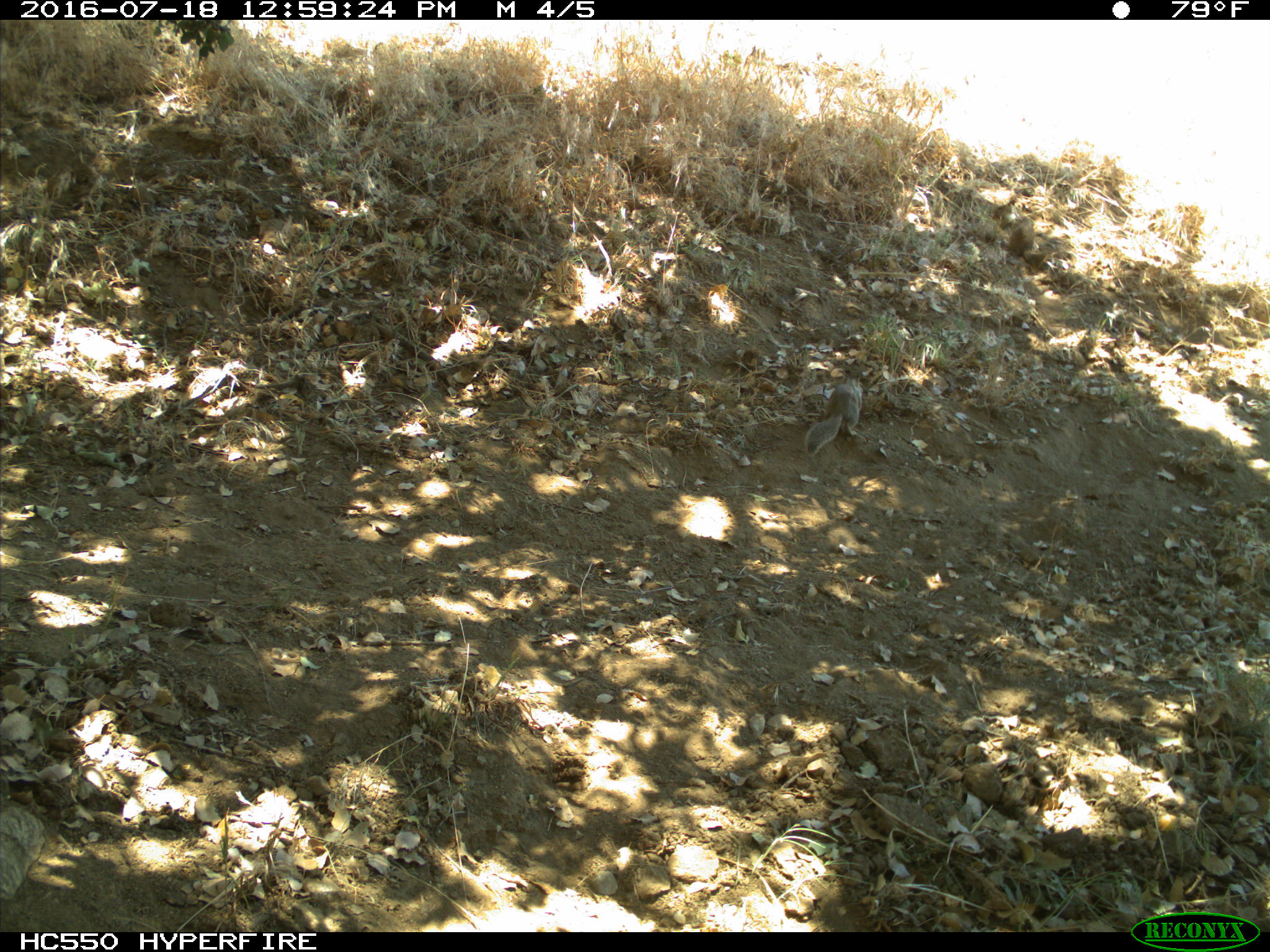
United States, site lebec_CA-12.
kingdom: Animalia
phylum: Chordata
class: Mammalia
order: Rodentia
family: Sciuridae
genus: Otospermophilus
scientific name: Otospermophilus beecheyi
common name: california ground squirrel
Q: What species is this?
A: Otospermophilus beecheyi (california ground squirrel).